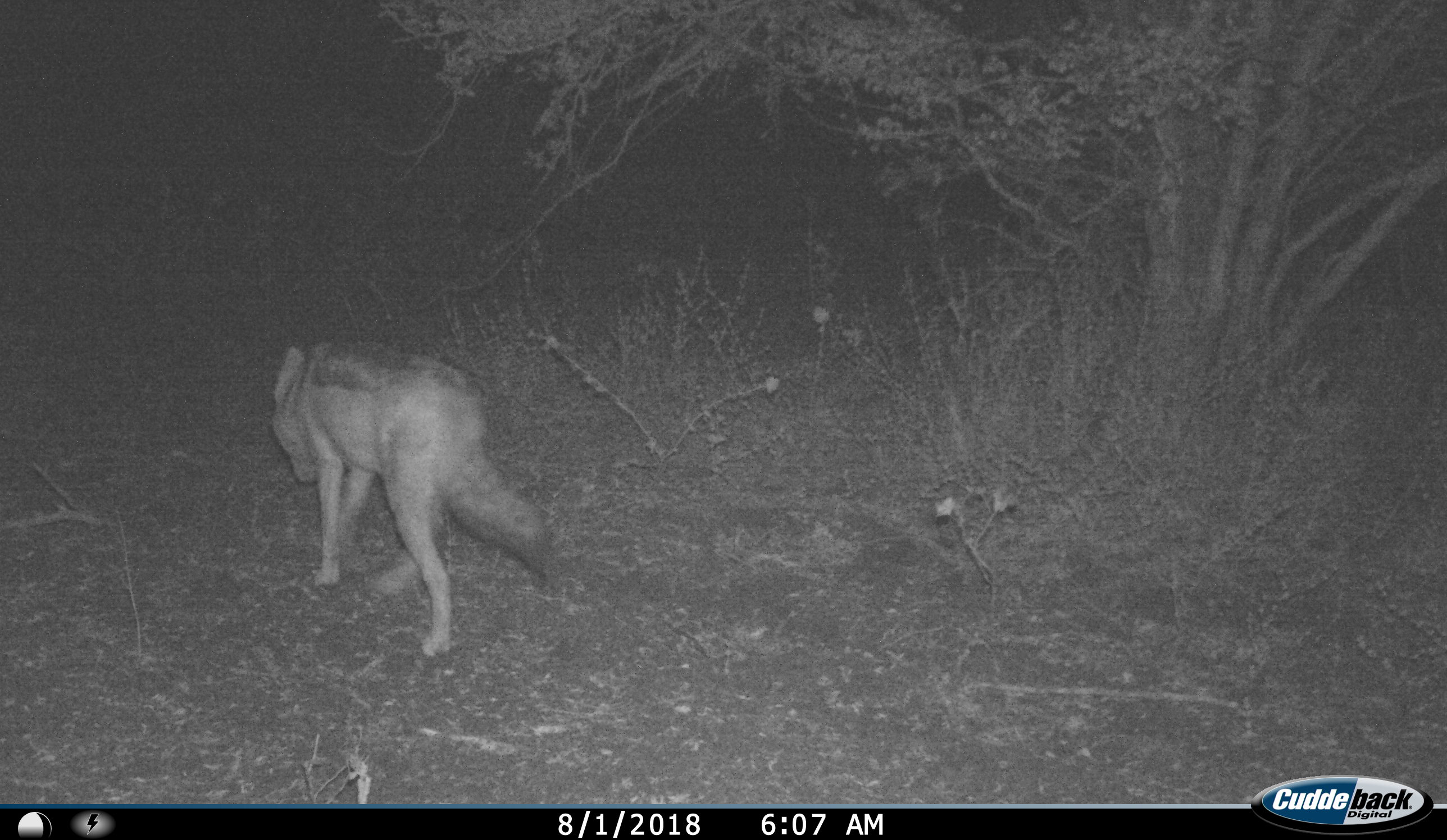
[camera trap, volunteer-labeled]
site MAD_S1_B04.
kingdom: Animalia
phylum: Chordata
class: Mammalia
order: Carnivora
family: Canidae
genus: Lupulella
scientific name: Lupulella mesomelas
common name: black-backed jackal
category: jackalblackbacked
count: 1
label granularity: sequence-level